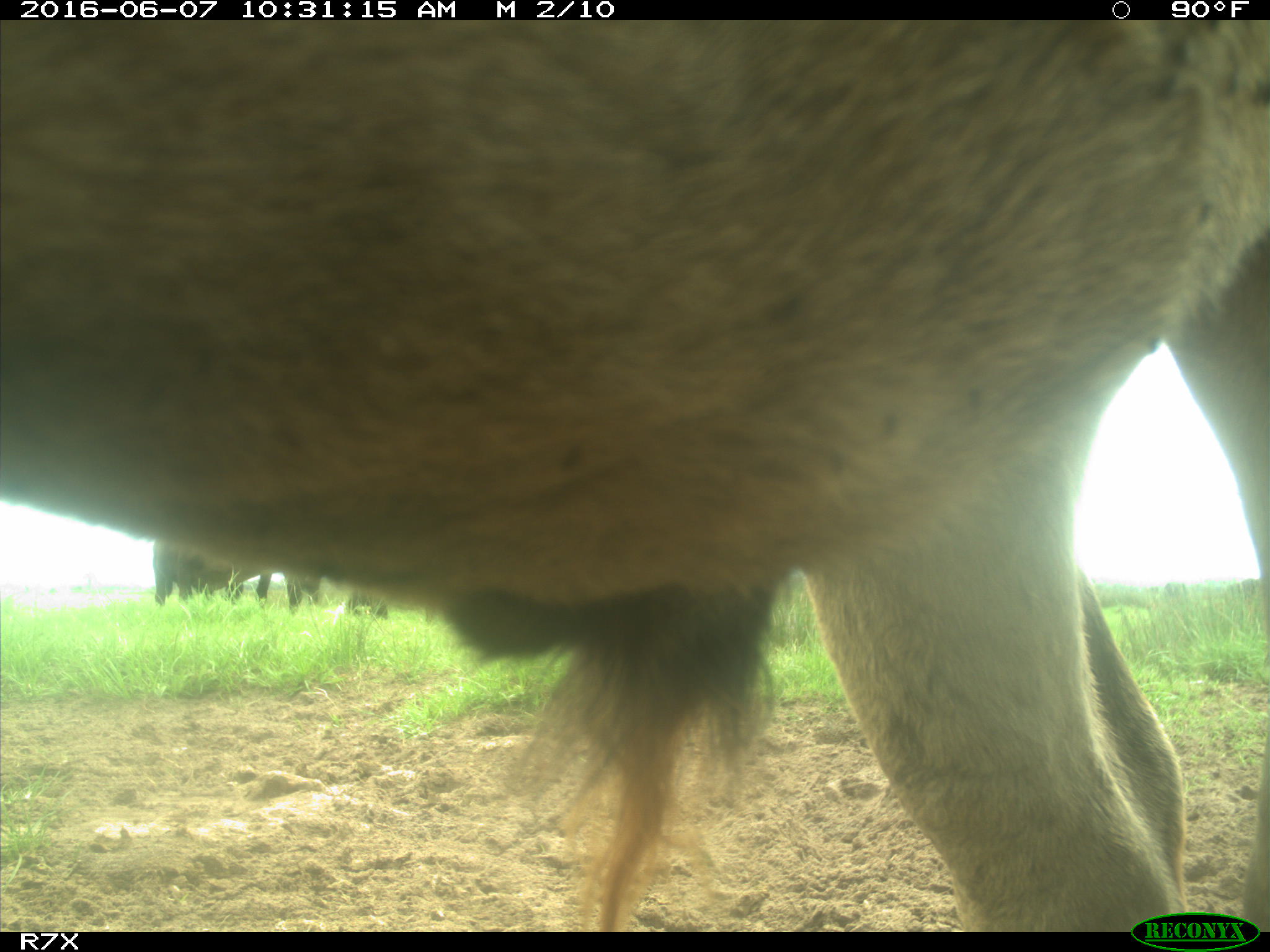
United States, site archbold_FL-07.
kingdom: Animalia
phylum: Chordata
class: Mammalia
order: Artiodactyla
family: Bovidae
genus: Bos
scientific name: Bos taurus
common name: domestic cow